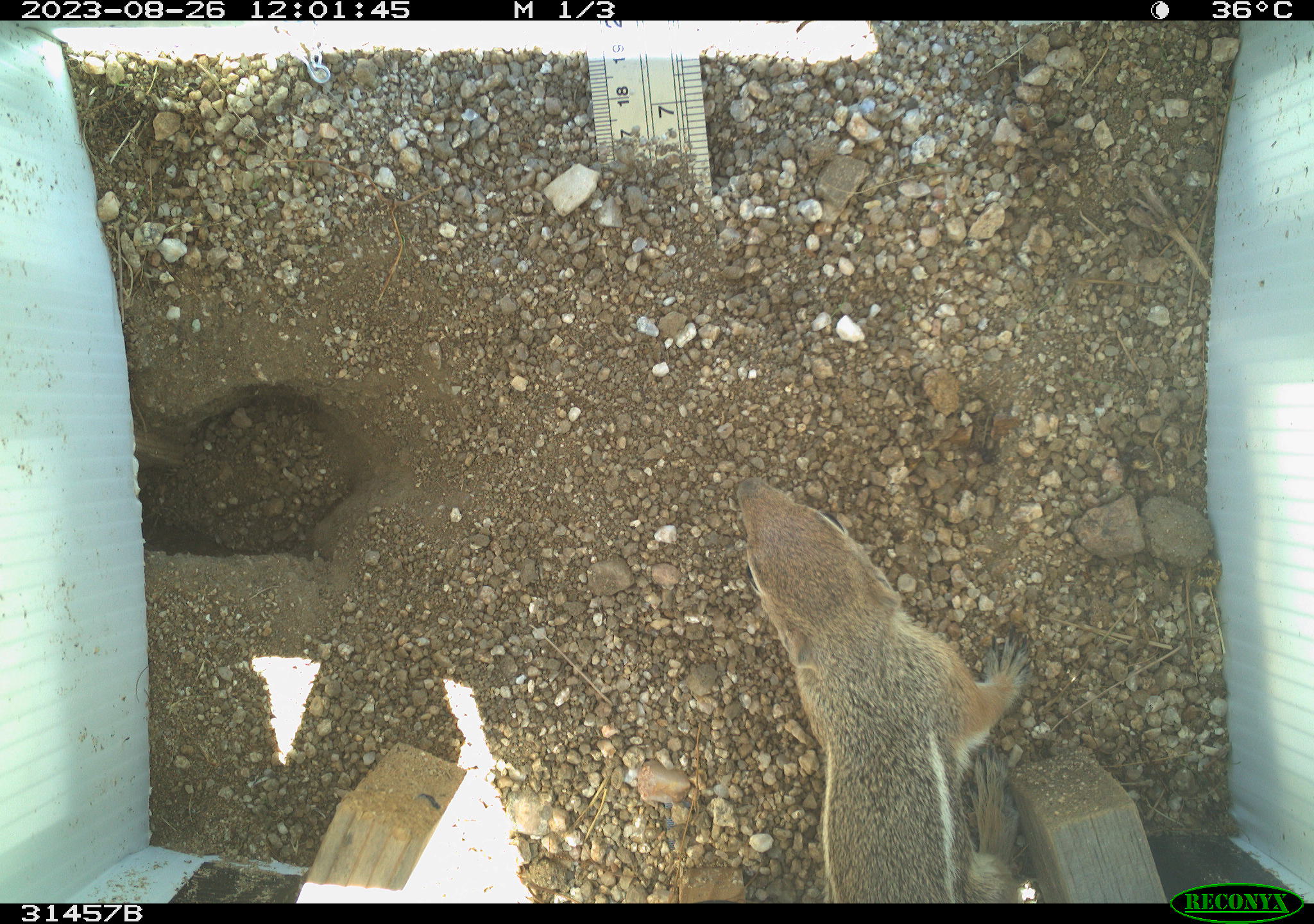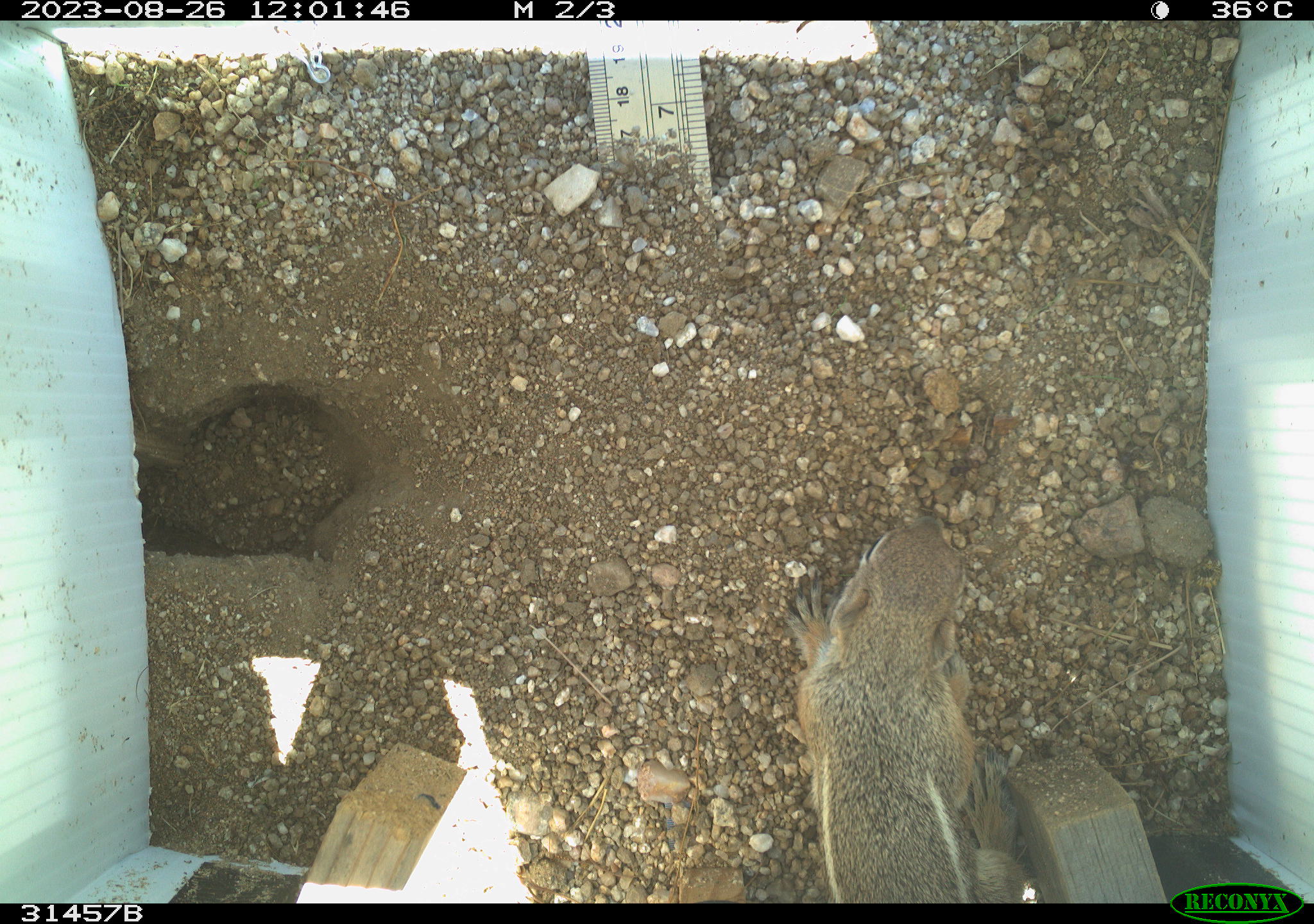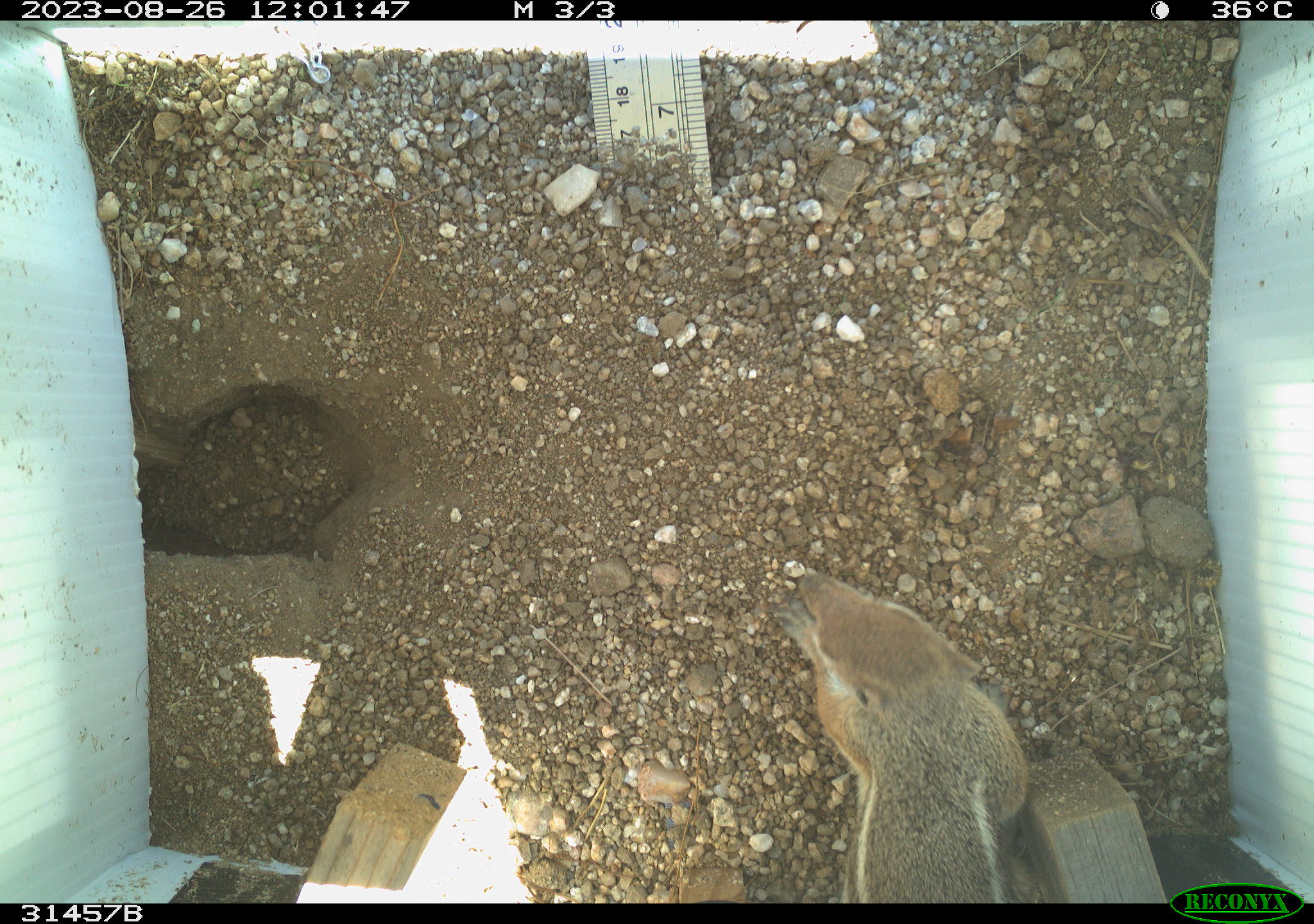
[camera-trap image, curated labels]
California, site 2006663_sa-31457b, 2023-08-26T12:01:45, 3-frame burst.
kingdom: Animalia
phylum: Chordata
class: Mammalia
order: Rodentia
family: Sciuridae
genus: Ammospermophilus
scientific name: Ammospermophilus leucurus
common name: white-tailed antelope squirrel